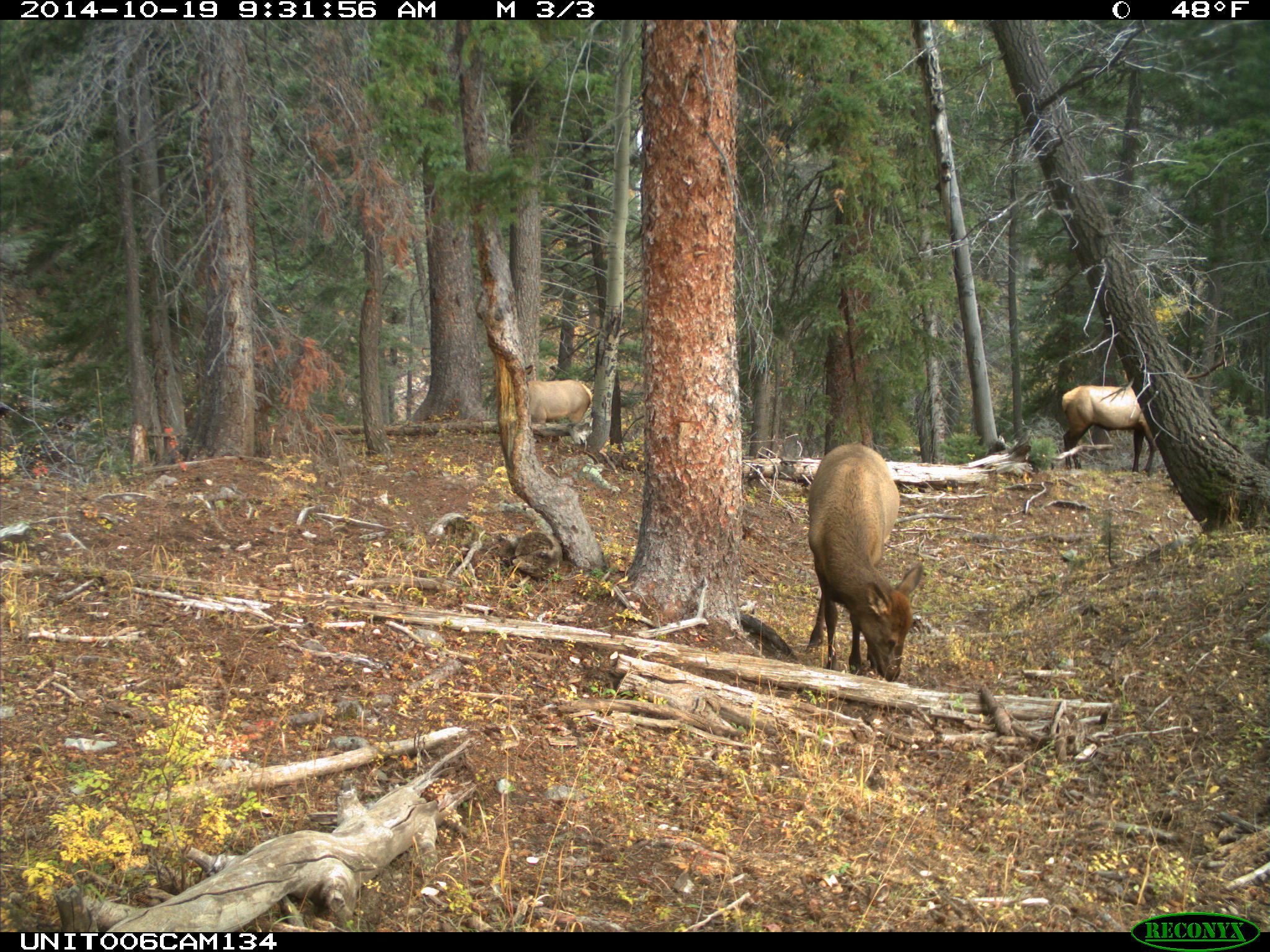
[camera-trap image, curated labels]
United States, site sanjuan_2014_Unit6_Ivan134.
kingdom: Animalia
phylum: Chordata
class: Mammalia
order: Artiodactyla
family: Cervidae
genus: Cervus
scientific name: Cervus elaphus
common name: red deer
Cervus elaphus (red deer).